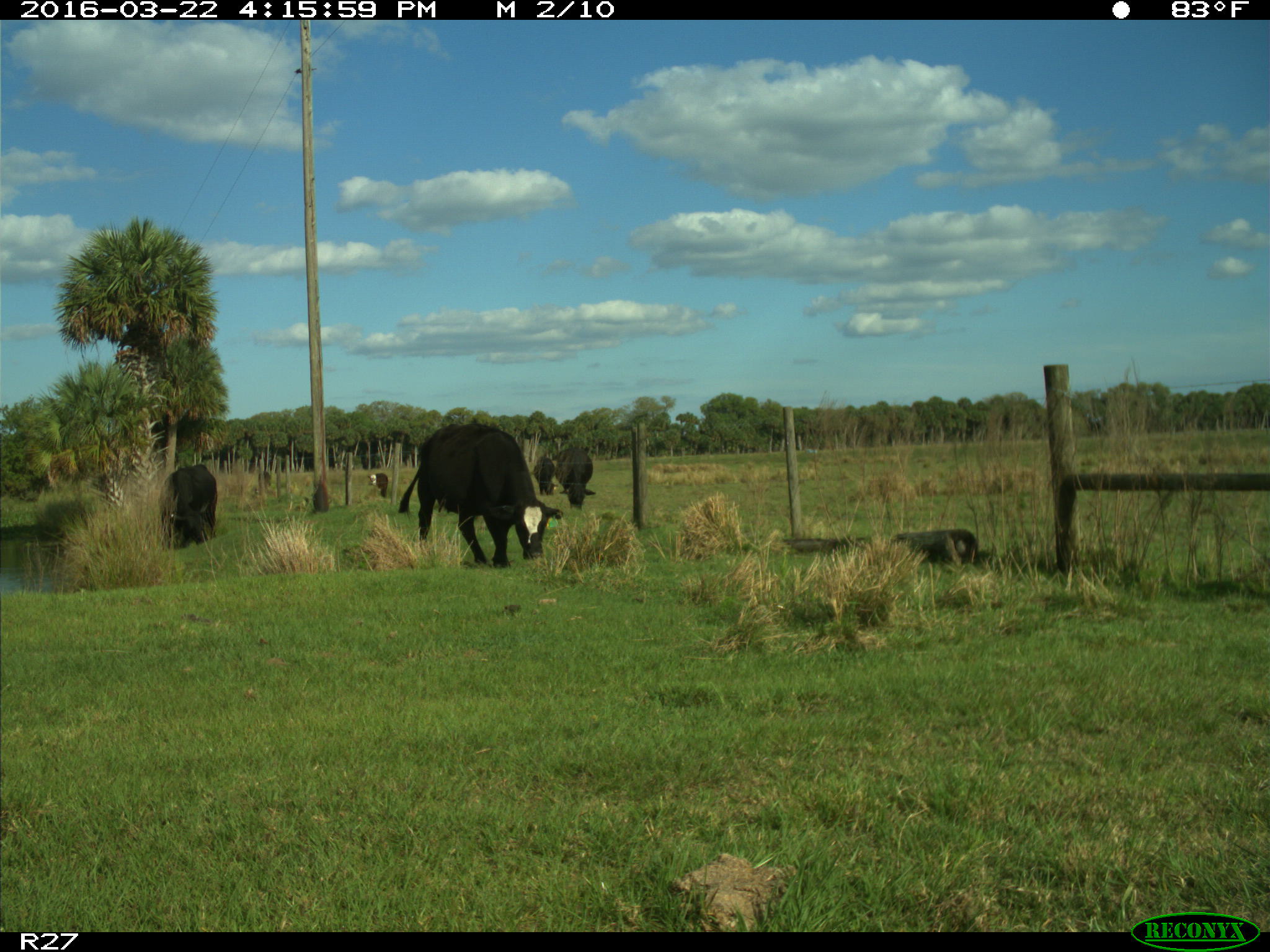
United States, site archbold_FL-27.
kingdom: Animalia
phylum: Chordata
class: Mammalia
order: Artiodactyla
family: Bovidae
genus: Bos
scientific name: Bos taurus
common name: domestic cow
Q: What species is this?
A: Bos taurus (domestic cow).